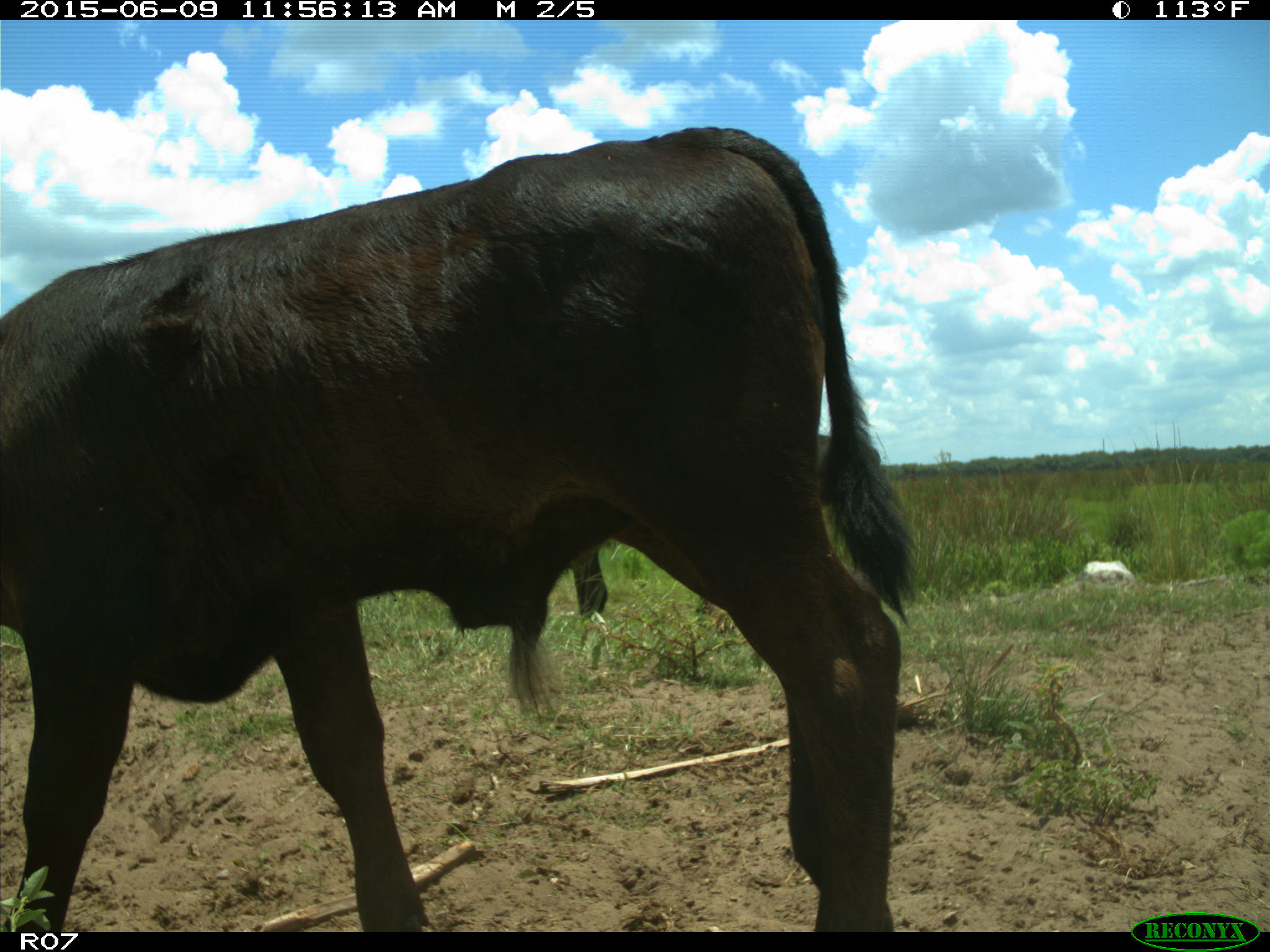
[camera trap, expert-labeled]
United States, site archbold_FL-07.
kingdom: Animalia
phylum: Chordata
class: Mammalia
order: Artiodactyla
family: Bovidae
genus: Bos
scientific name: Bos taurus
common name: domestic cow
Bos taurus (domestic cow).